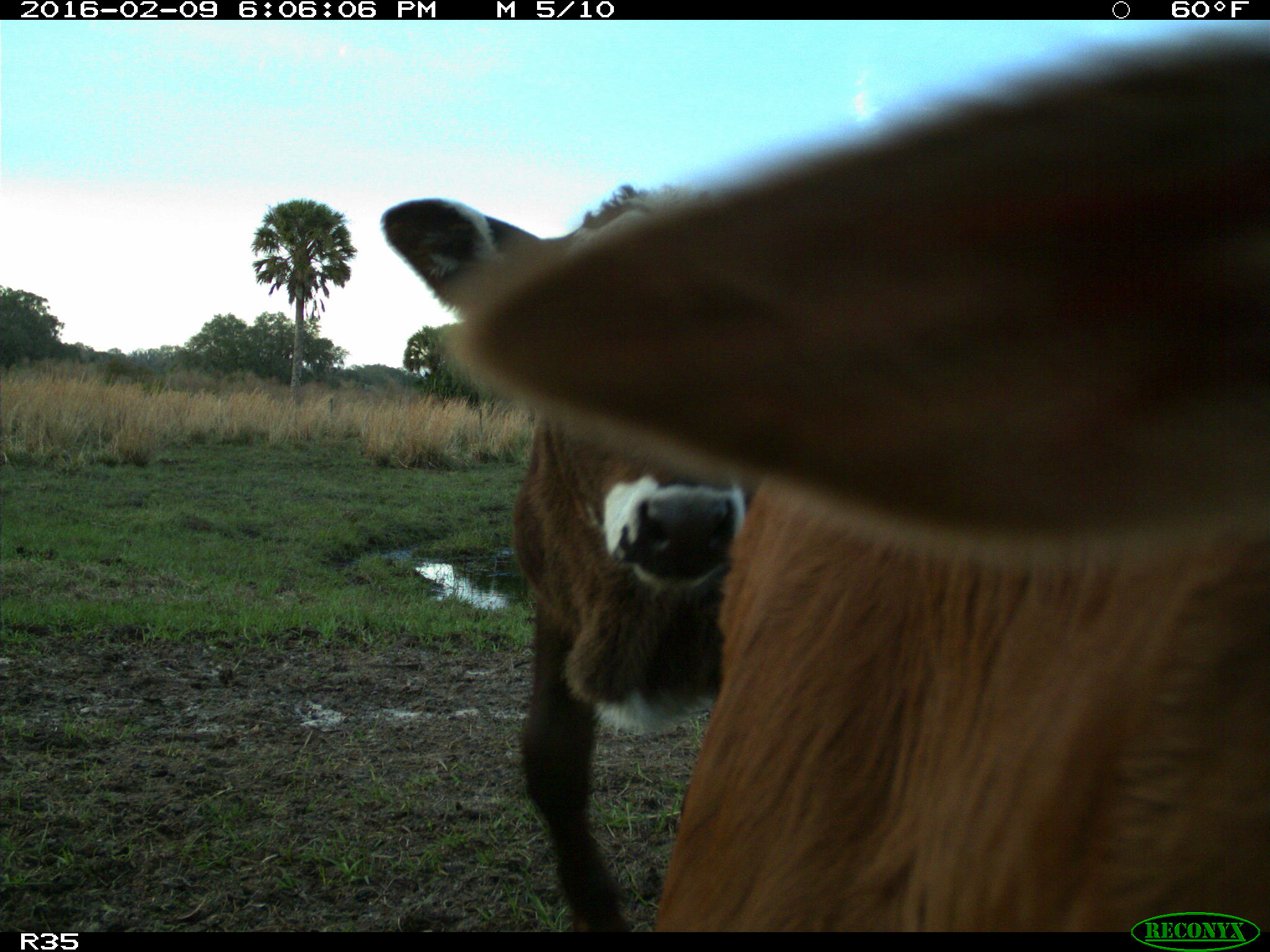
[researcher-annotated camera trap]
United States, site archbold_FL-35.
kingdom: Animalia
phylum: Chordata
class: Mammalia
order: Artiodactyla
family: Bovidae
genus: Bos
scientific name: Bos taurus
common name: domestic cow